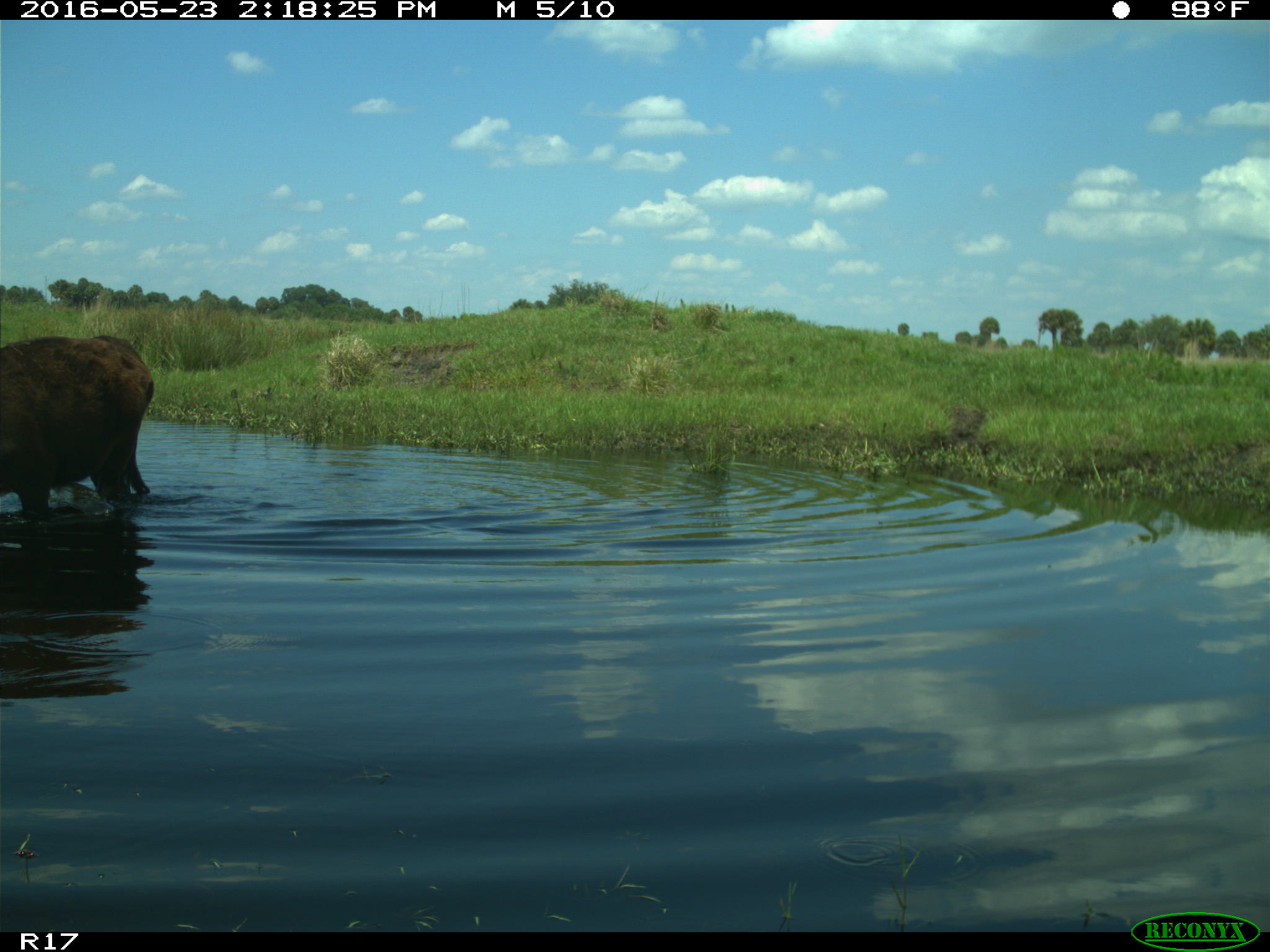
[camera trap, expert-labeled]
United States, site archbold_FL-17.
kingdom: Animalia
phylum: Chordata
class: Mammalia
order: Artiodactyla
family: Bovidae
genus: Bos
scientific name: Bos taurus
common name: domestic cow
Bos taurus (domestic cow).